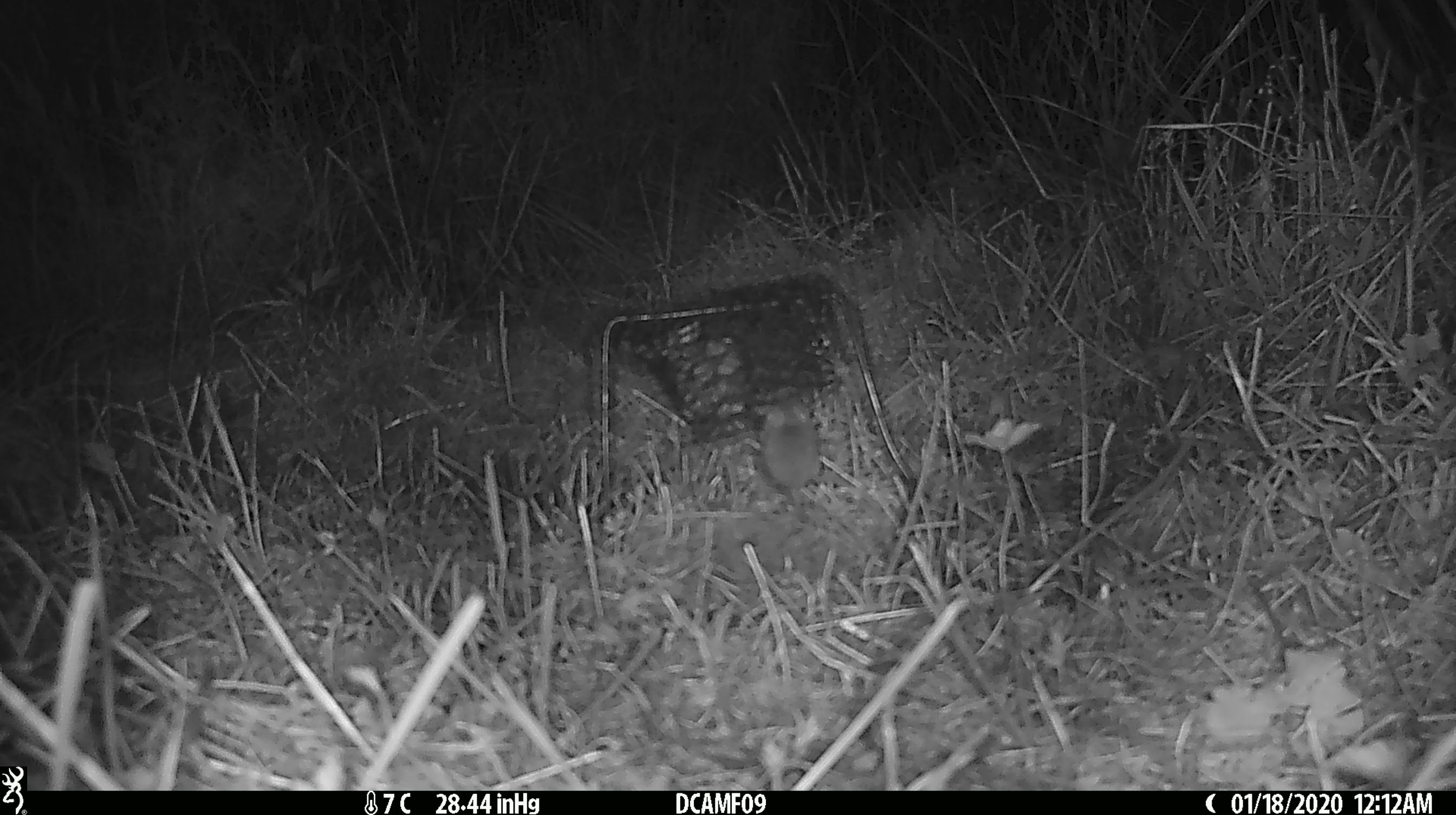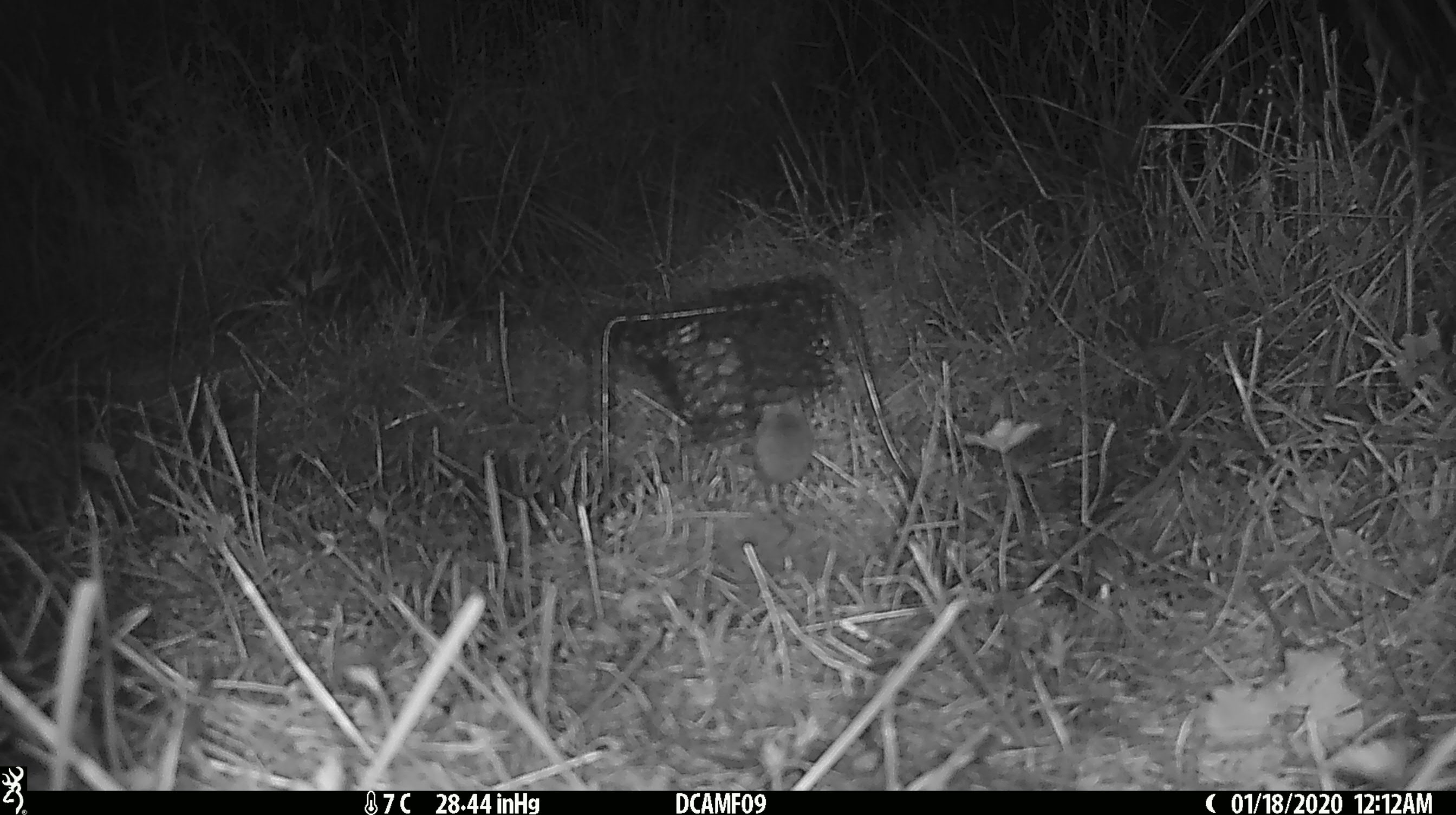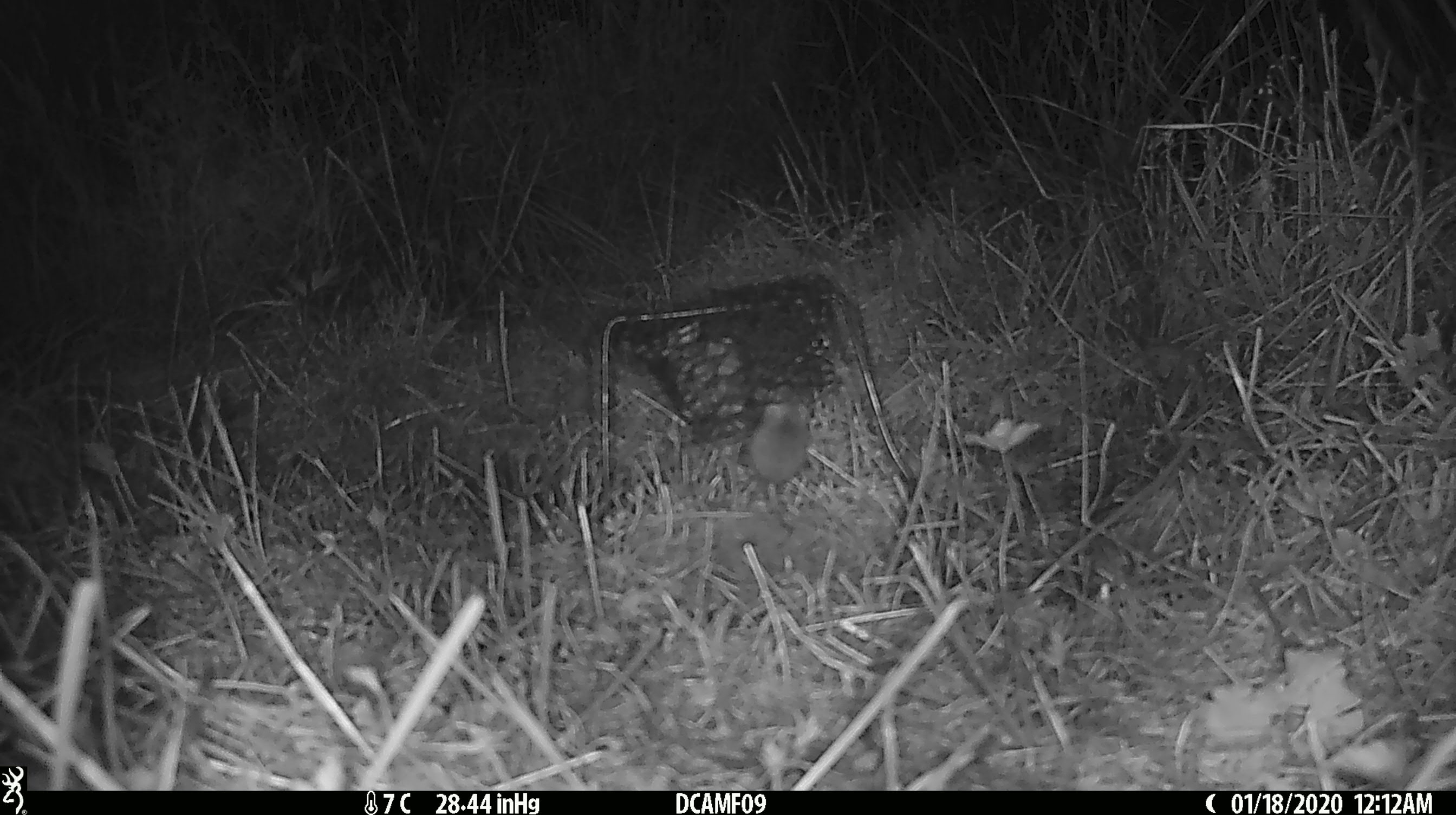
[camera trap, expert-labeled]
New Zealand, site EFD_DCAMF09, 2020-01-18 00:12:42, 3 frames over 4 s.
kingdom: Animalia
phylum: Chordata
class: Mammalia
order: Rodentia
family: Muridae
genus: Mus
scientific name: Mus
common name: mouse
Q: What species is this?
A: Mouse (Mus).